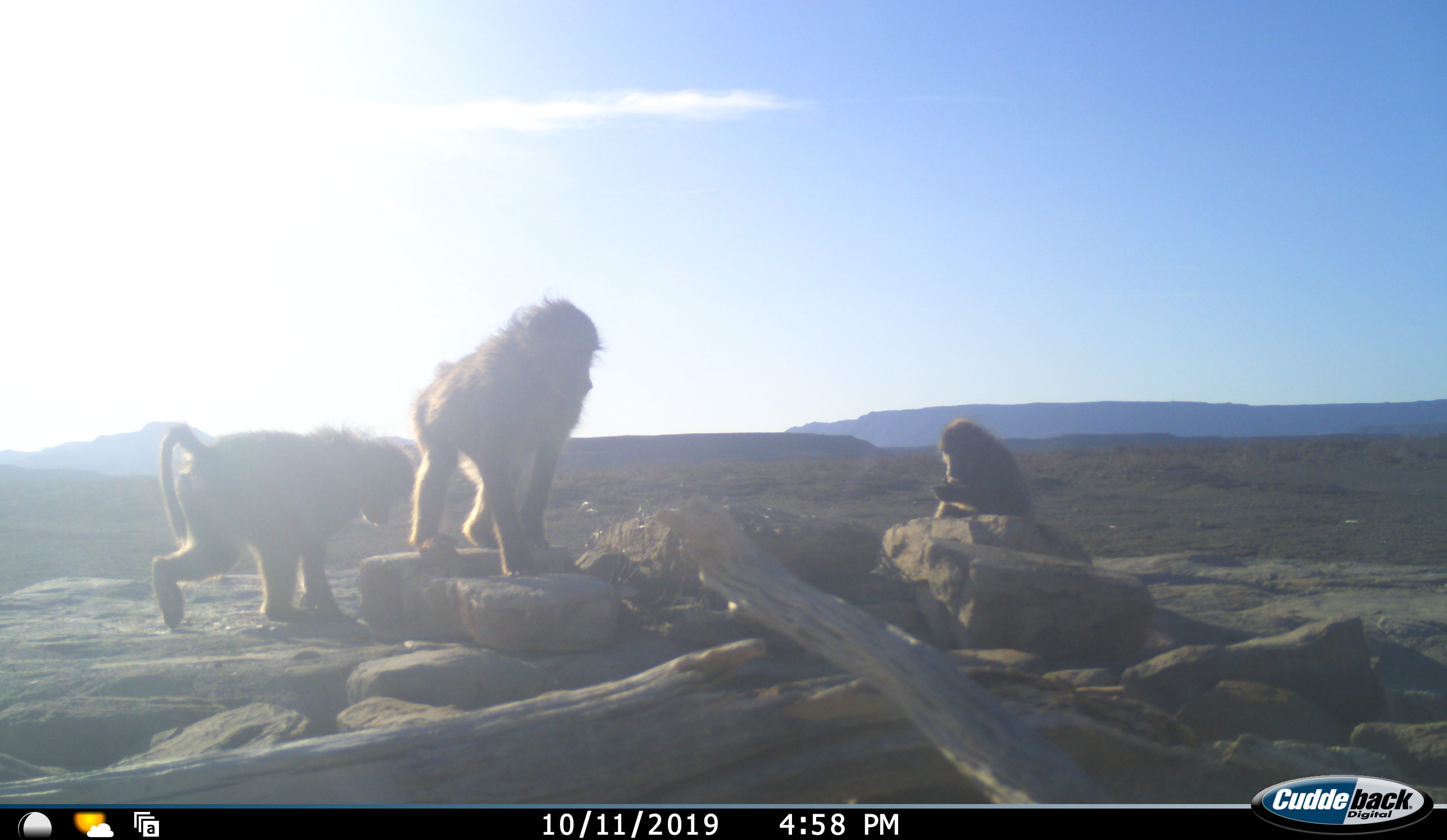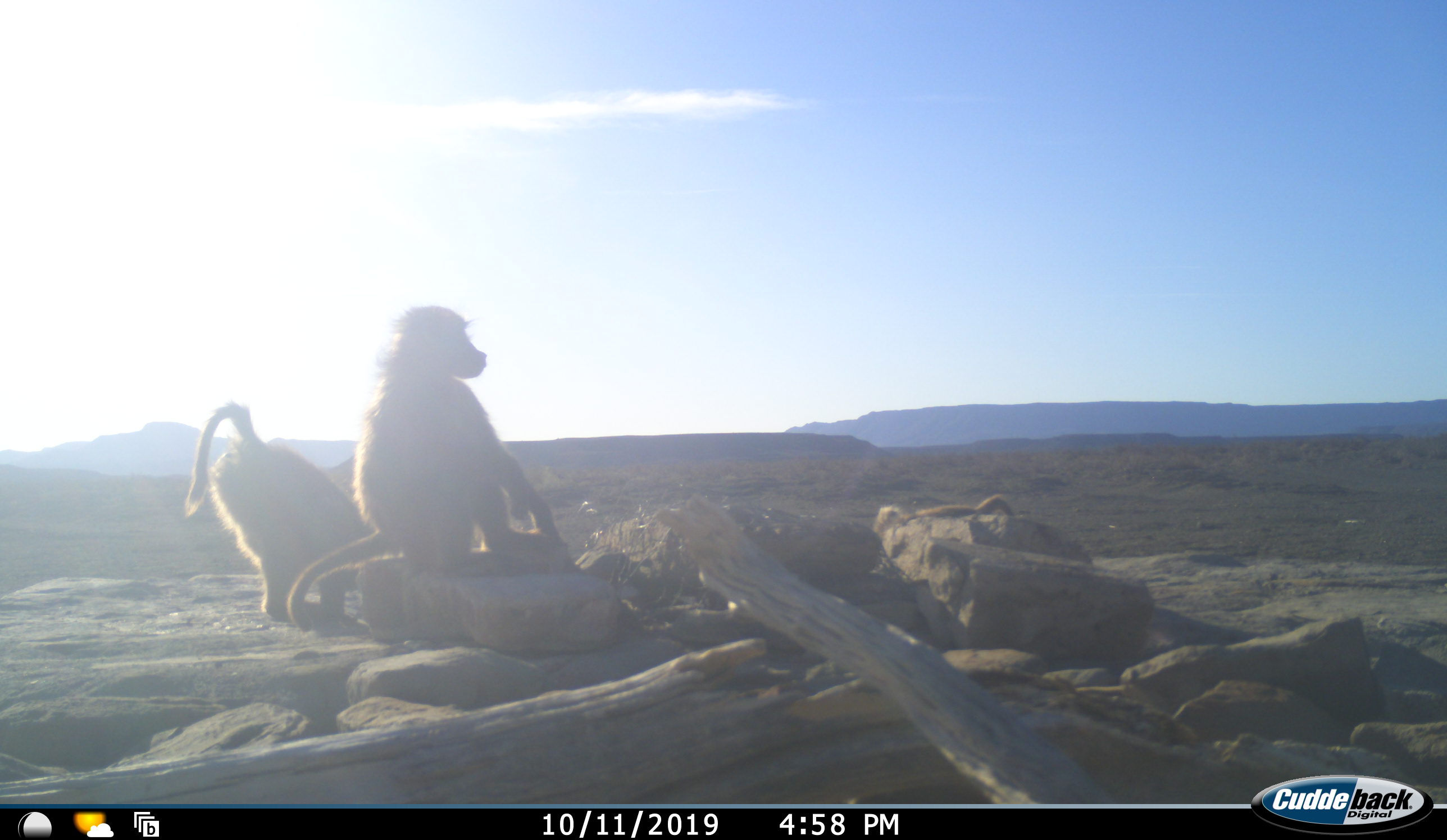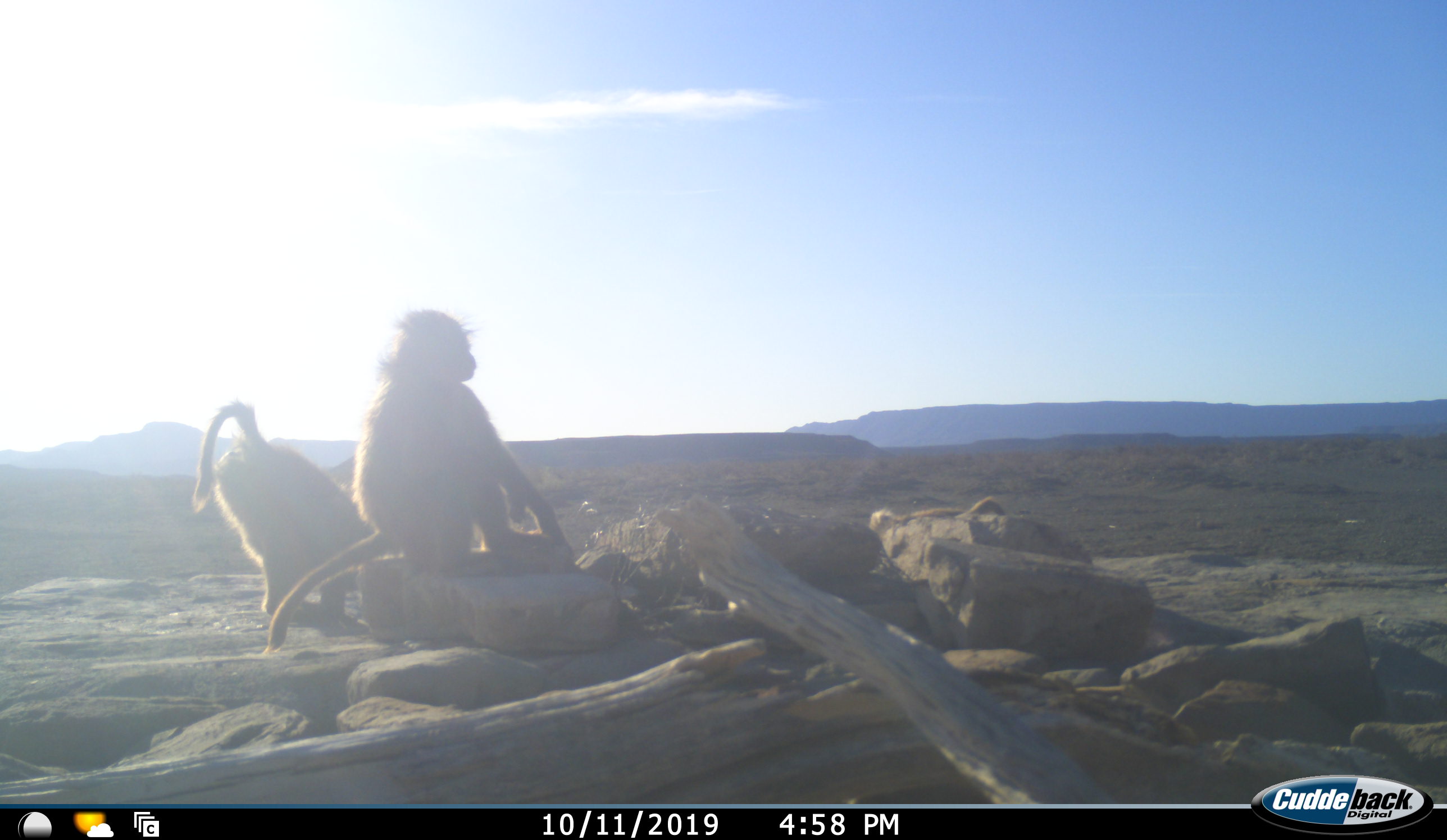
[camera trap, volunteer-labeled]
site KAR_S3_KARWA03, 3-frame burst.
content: unidentified animal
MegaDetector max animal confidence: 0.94